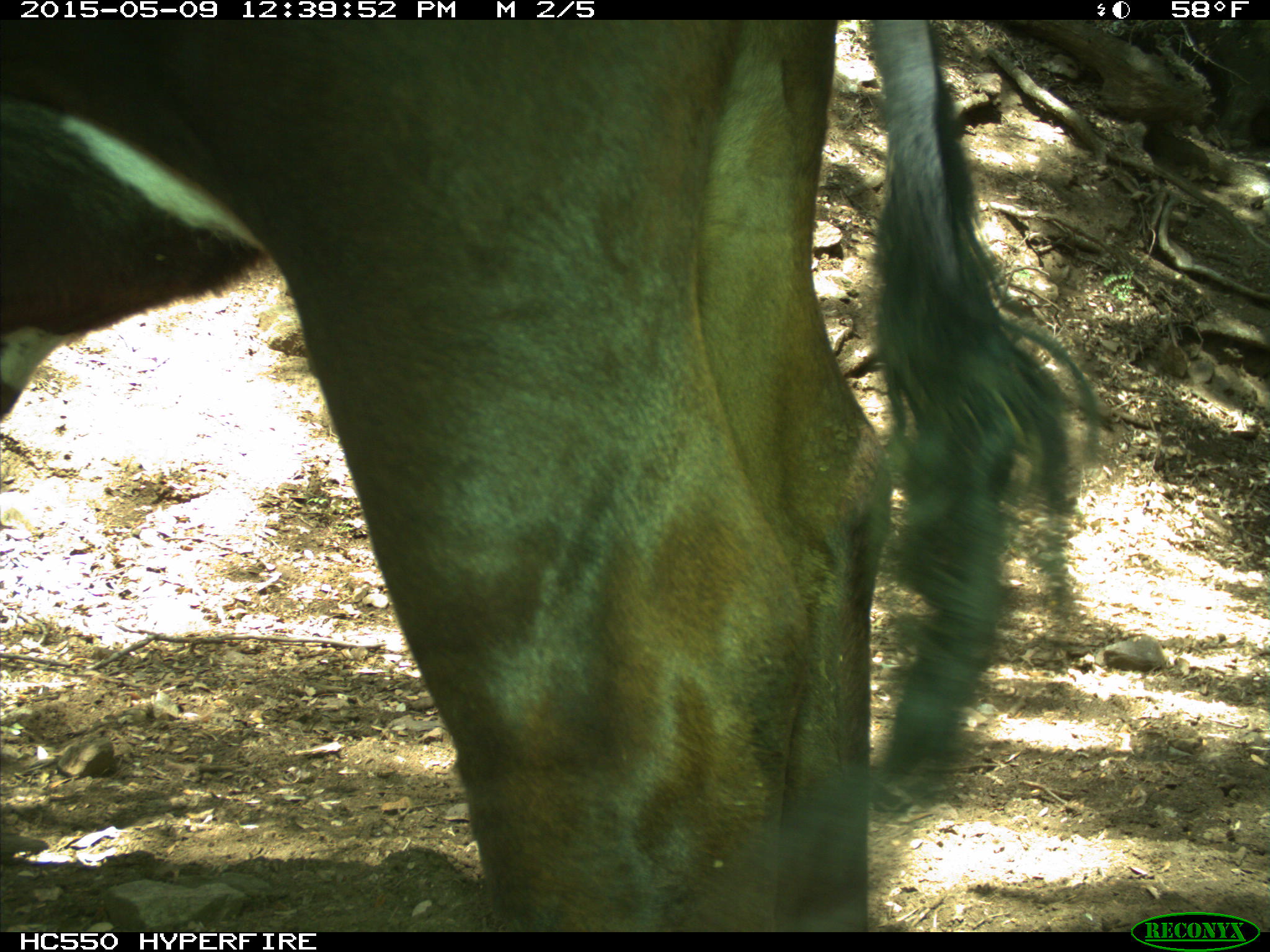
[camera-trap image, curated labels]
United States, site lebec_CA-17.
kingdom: Animalia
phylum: Chordata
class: Mammalia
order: Artiodactyla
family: Bovidae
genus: Bos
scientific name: Bos taurus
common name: domestic cow